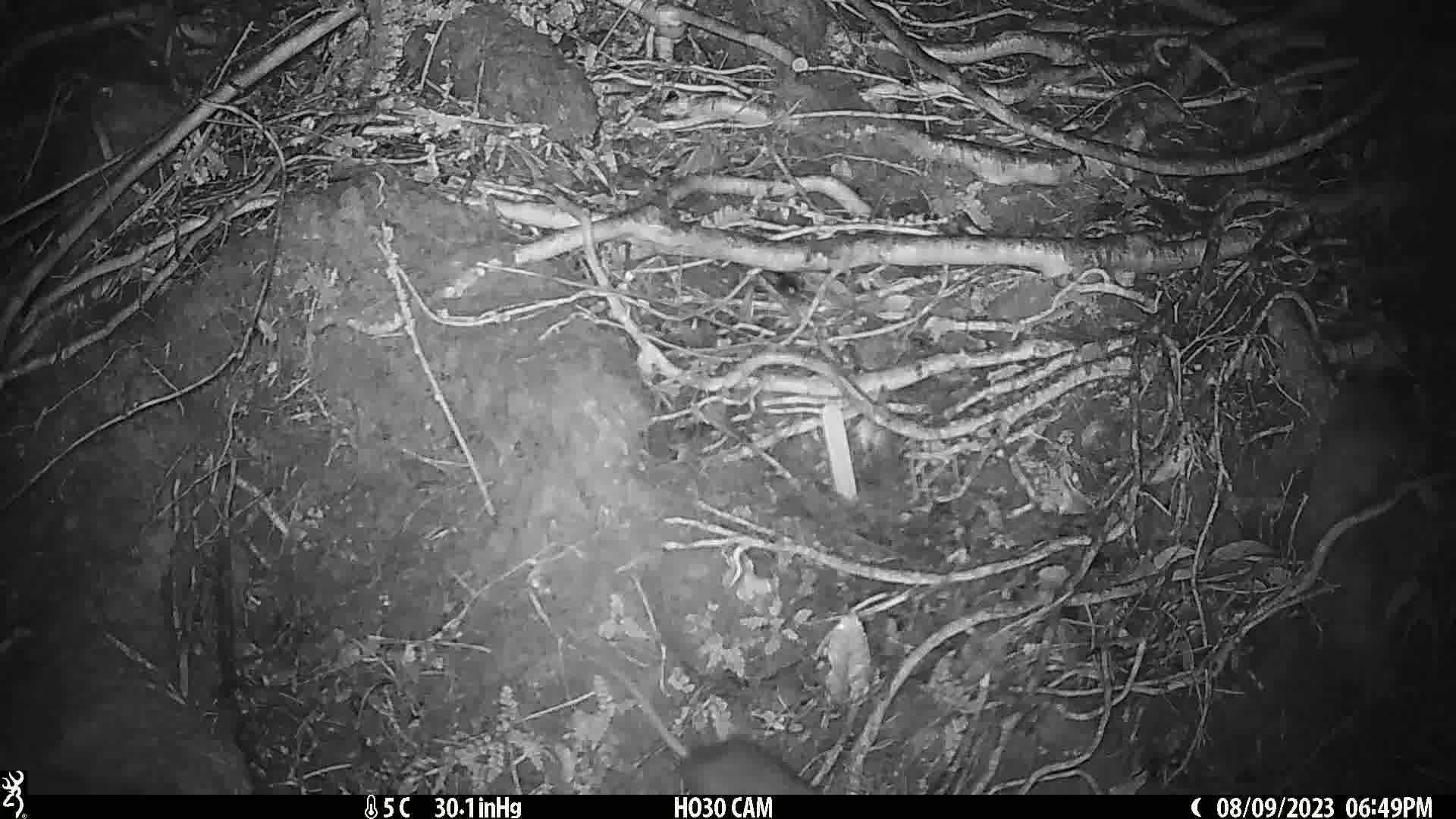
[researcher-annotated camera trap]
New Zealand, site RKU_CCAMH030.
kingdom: Animalia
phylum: Chordata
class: Mammalia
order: Rodentia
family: Muridae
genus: Rattus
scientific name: Rattus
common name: rat